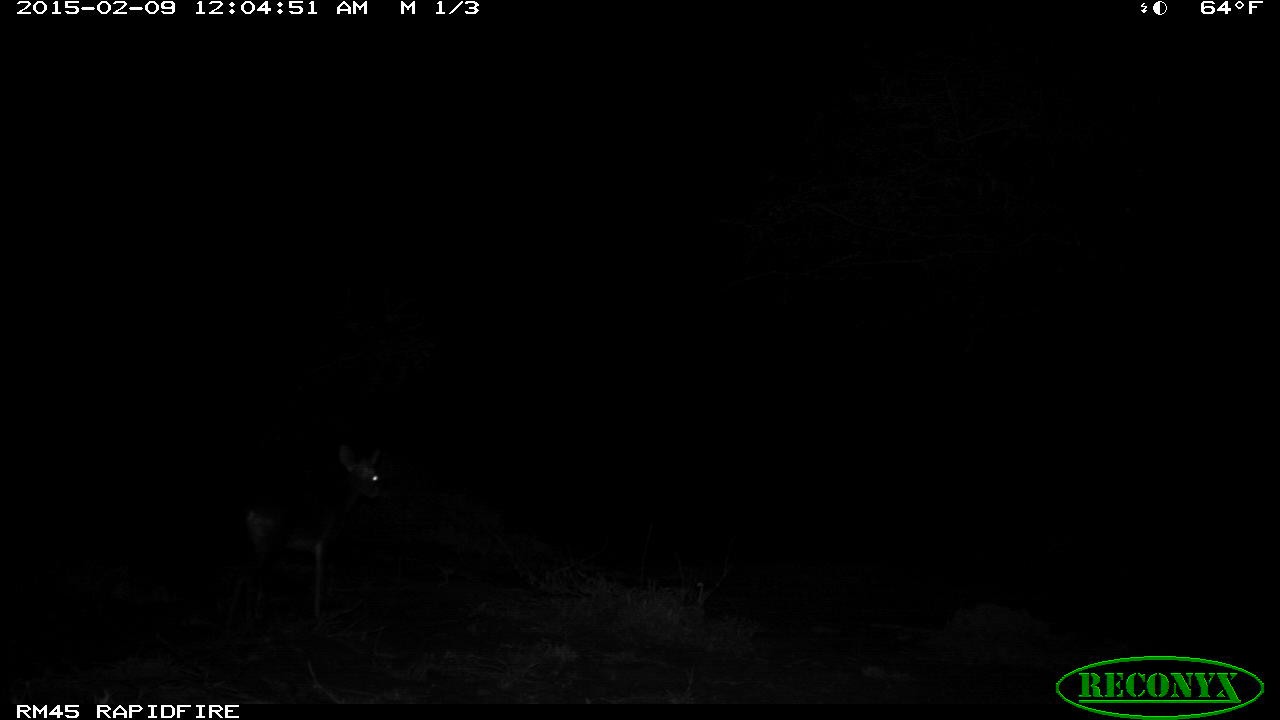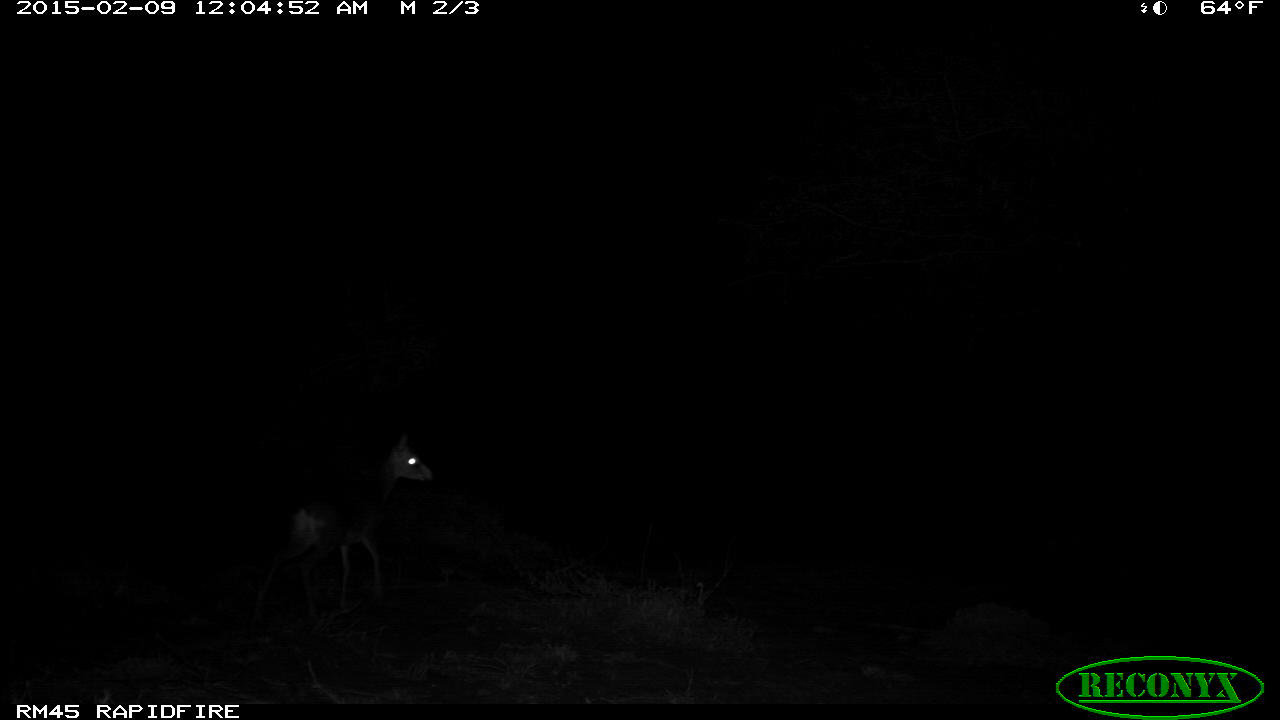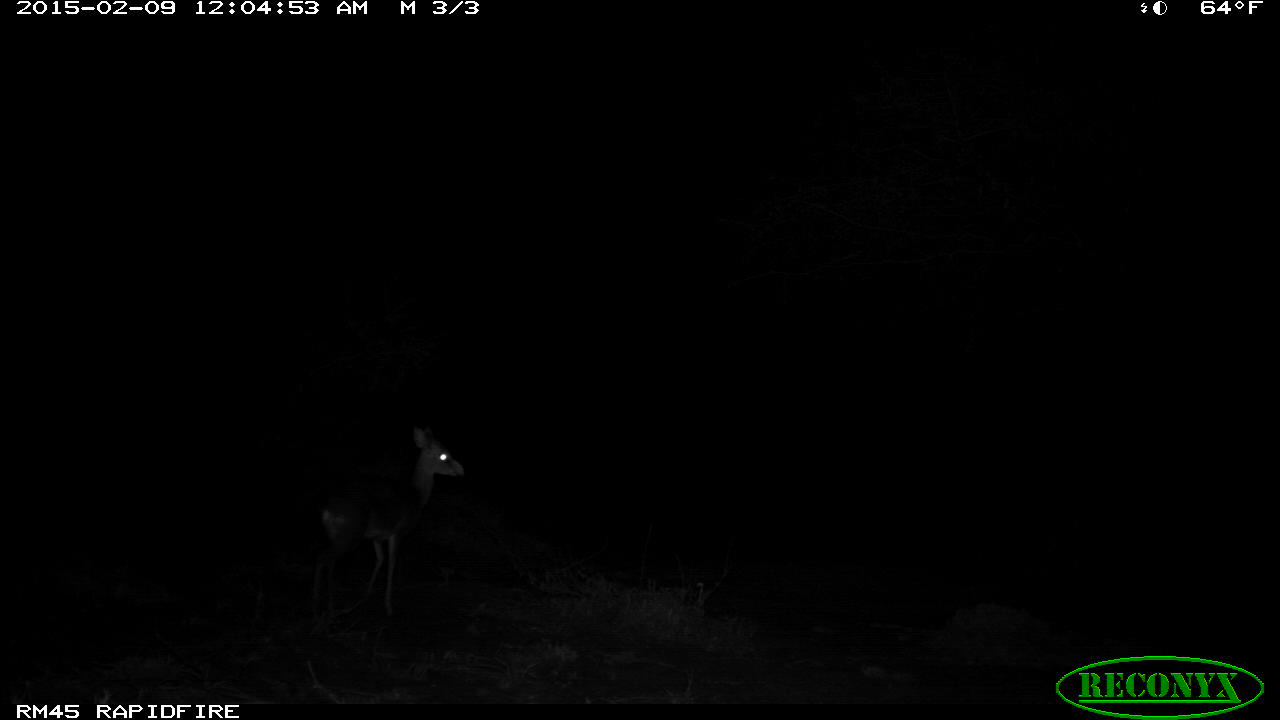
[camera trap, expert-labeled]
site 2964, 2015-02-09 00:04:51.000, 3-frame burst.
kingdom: Animalia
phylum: Chordata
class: Mammalia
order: Artiodactyla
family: Bovidae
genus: Madoqua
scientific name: Madoqua guentheri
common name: günther's dik-dik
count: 1